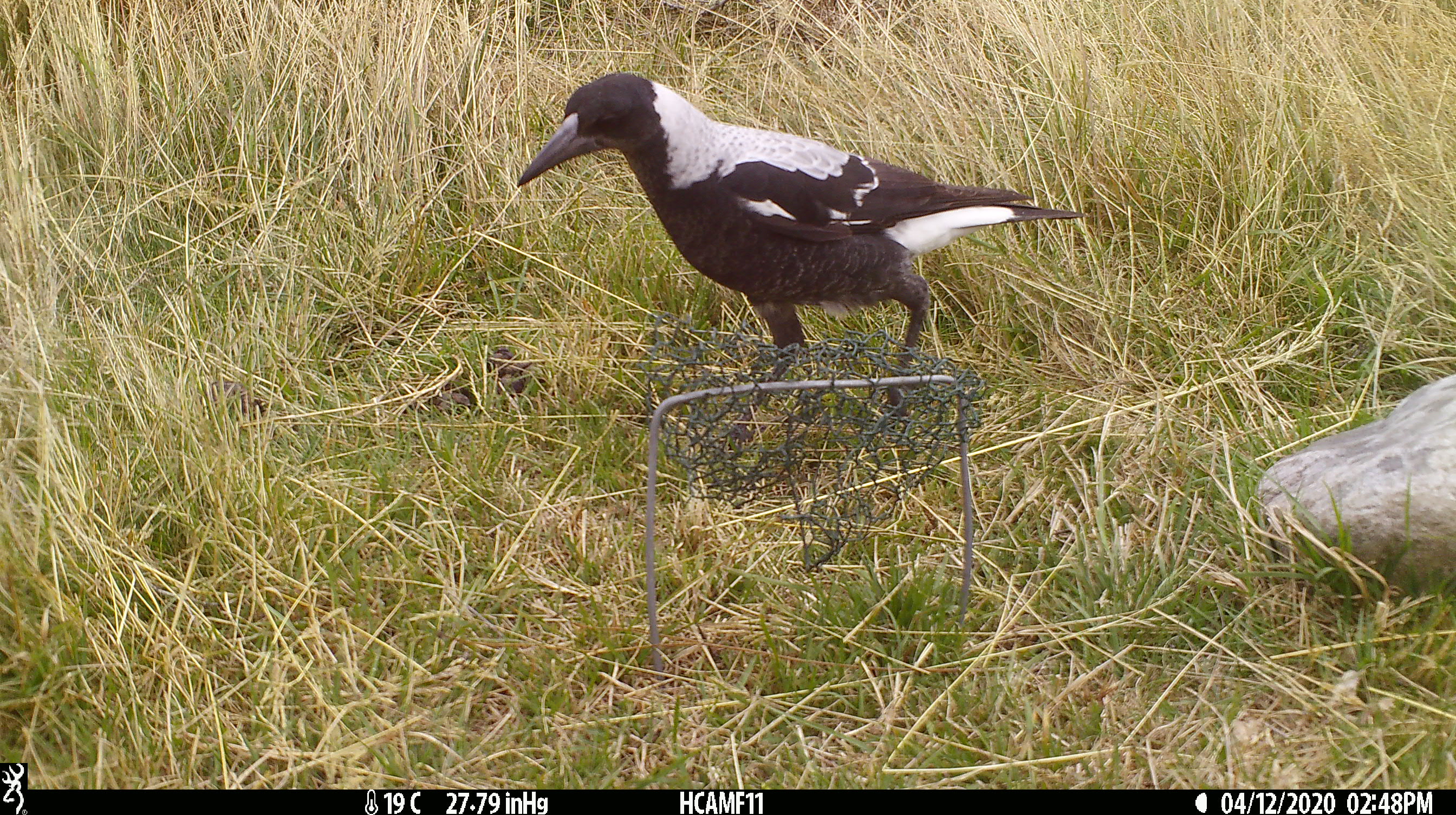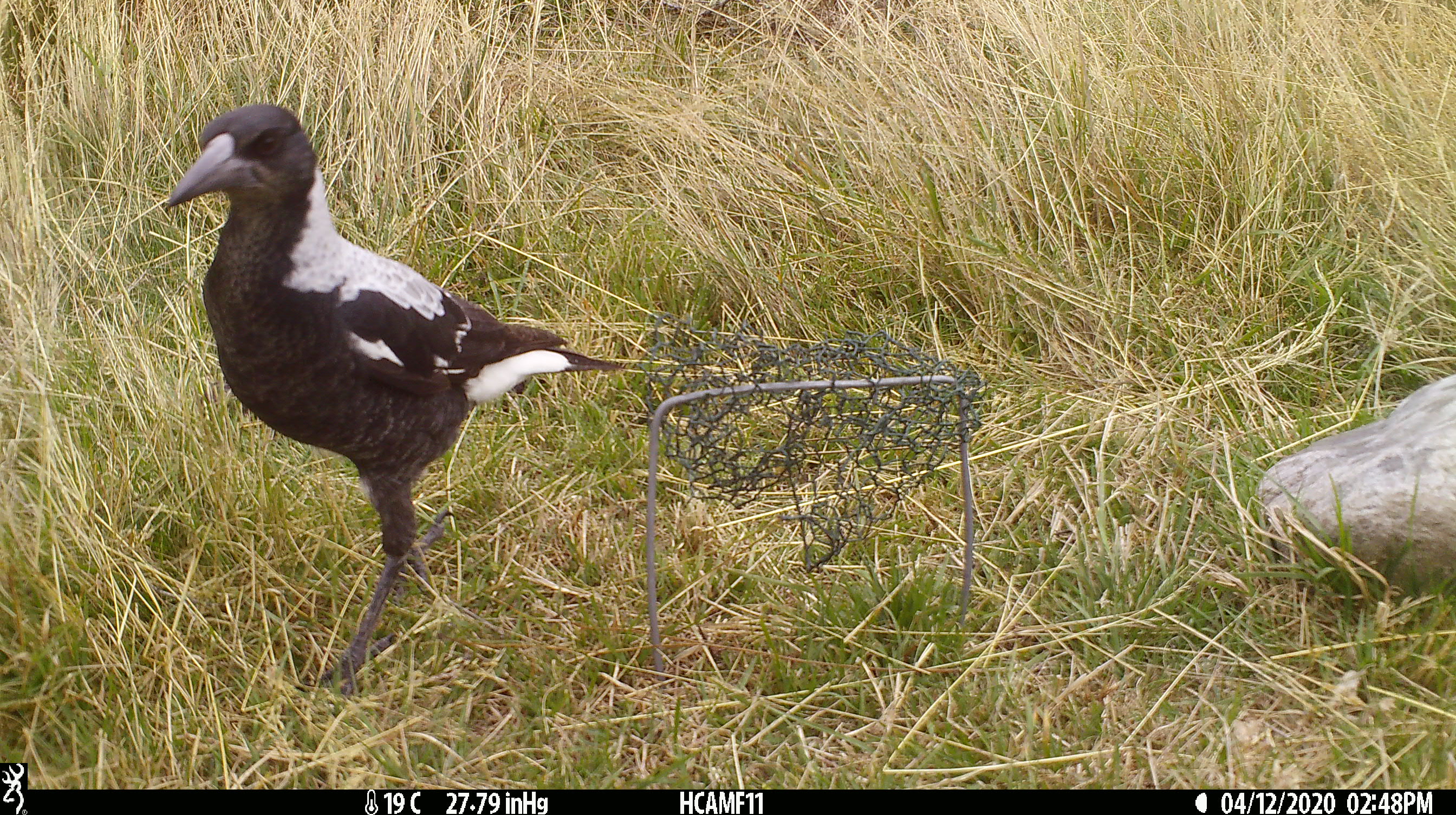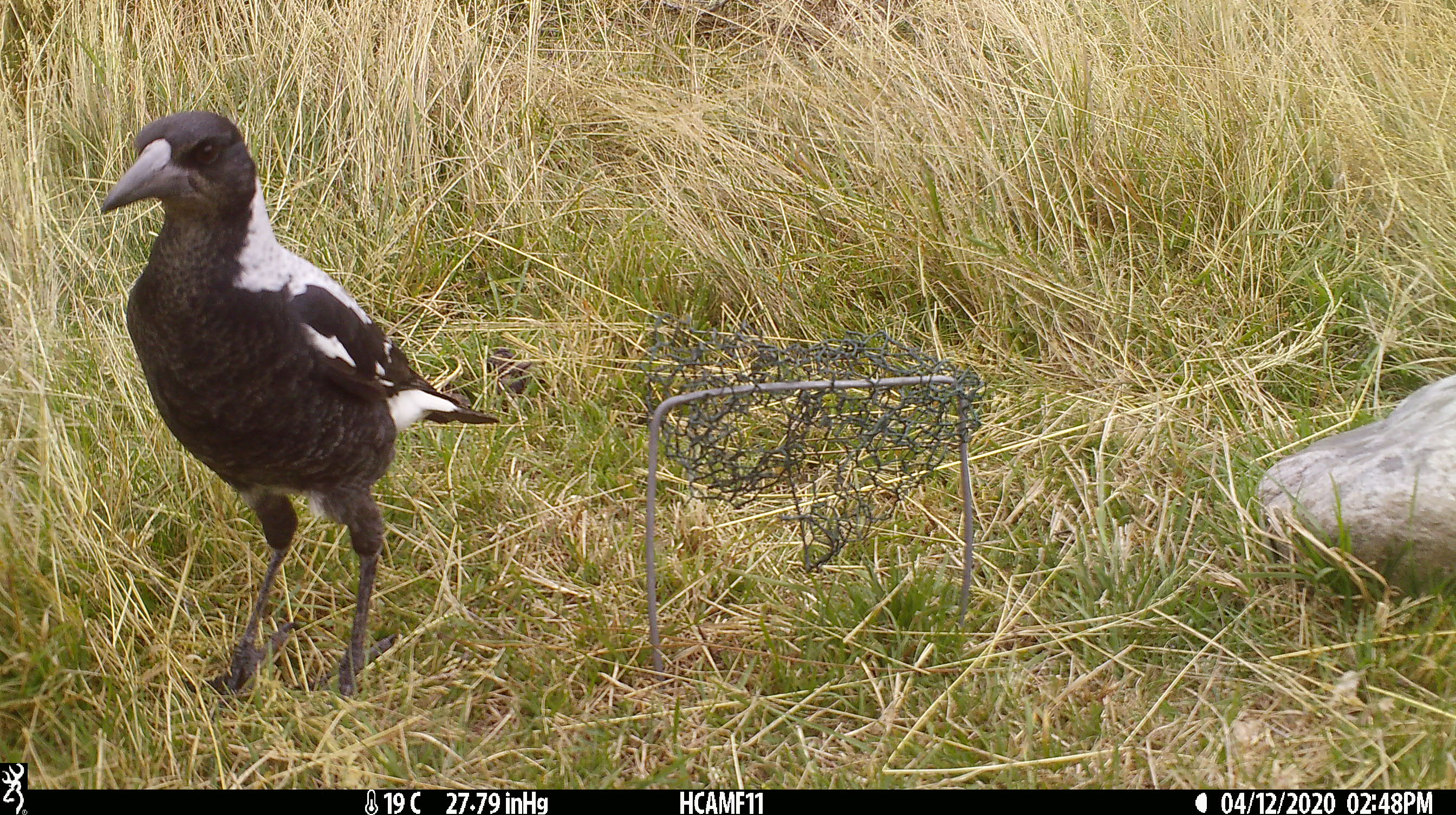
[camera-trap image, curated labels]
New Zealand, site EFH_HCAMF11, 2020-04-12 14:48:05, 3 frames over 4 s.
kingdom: Animalia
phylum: Chordata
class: Aves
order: Passeriformes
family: Artamidae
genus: Gymnorhina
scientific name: Gymnorhina tibicen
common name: australian magpie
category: magpie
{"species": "magpie (australian magpie) (Gymnorhina tibicen)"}